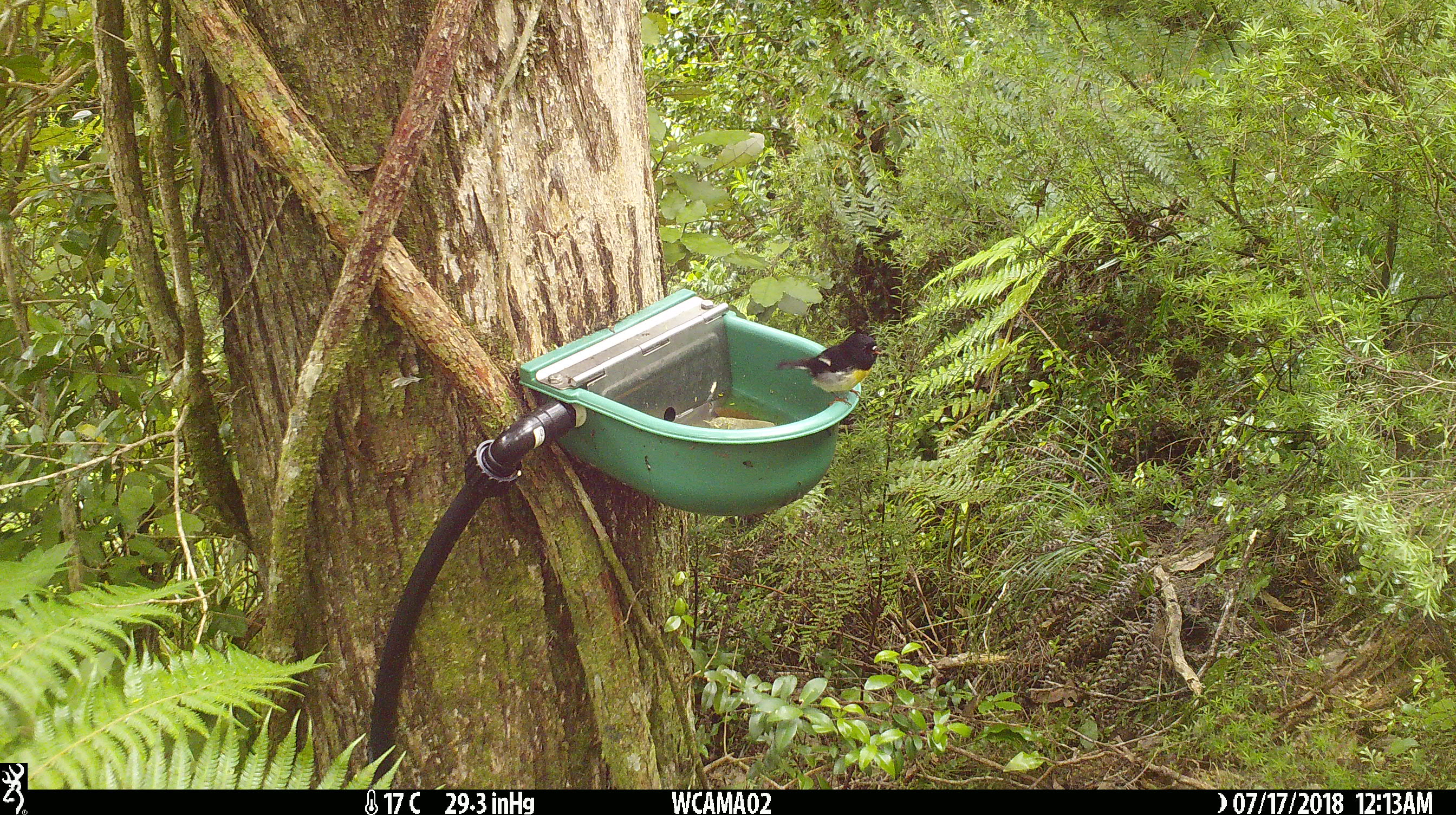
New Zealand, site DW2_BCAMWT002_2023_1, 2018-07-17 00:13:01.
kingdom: Animalia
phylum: Chordata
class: Aves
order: Passeriformes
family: Petroicidae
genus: Petroica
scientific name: Petroica macrocephala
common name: tomtit